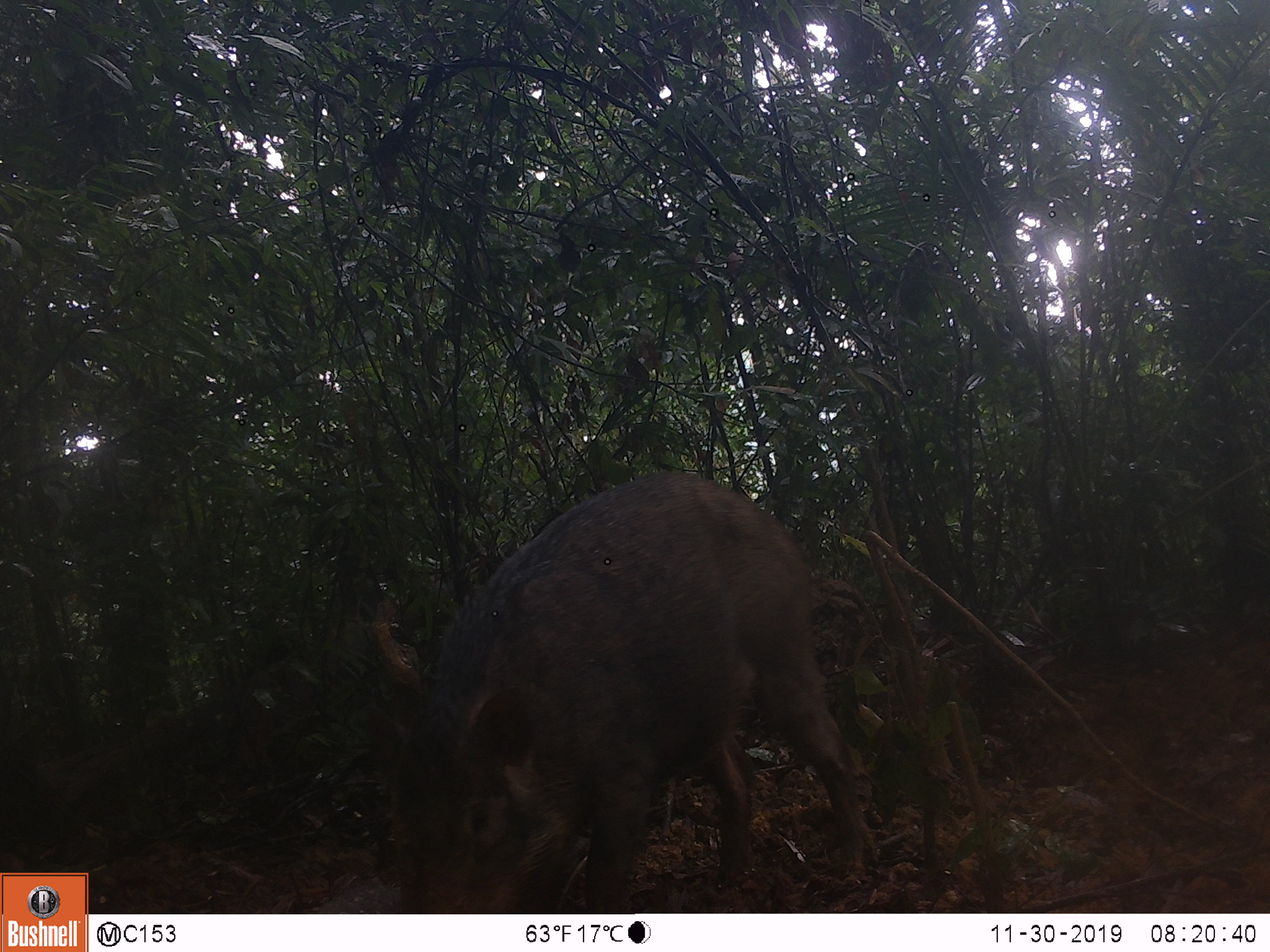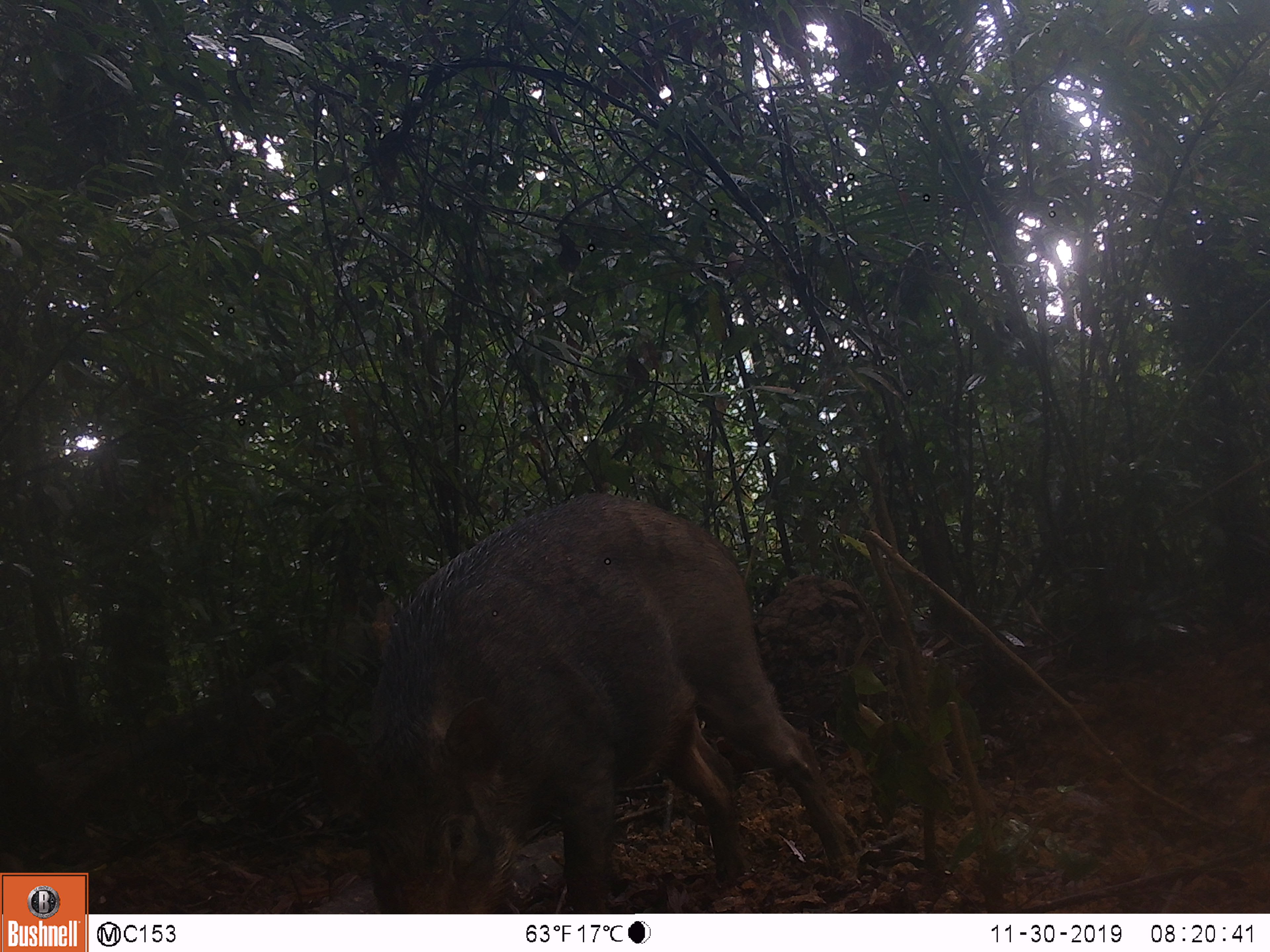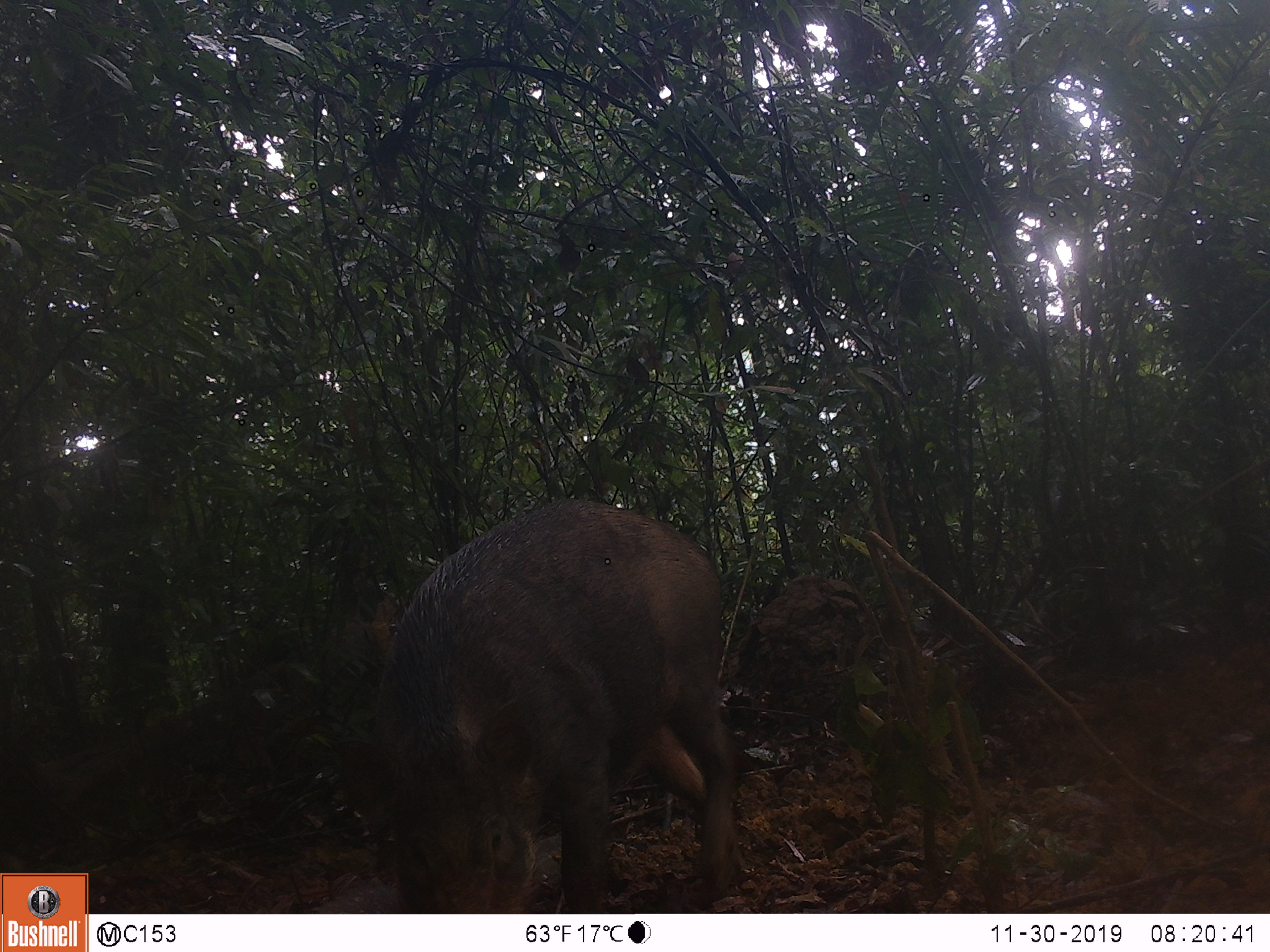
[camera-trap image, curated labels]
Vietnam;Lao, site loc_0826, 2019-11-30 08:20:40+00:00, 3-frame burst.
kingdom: Animalia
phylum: Chordata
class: Mammalia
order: Artiodactyla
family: Suidae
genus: Sus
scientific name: Sus scrofa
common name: eurasian wild pig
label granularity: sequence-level